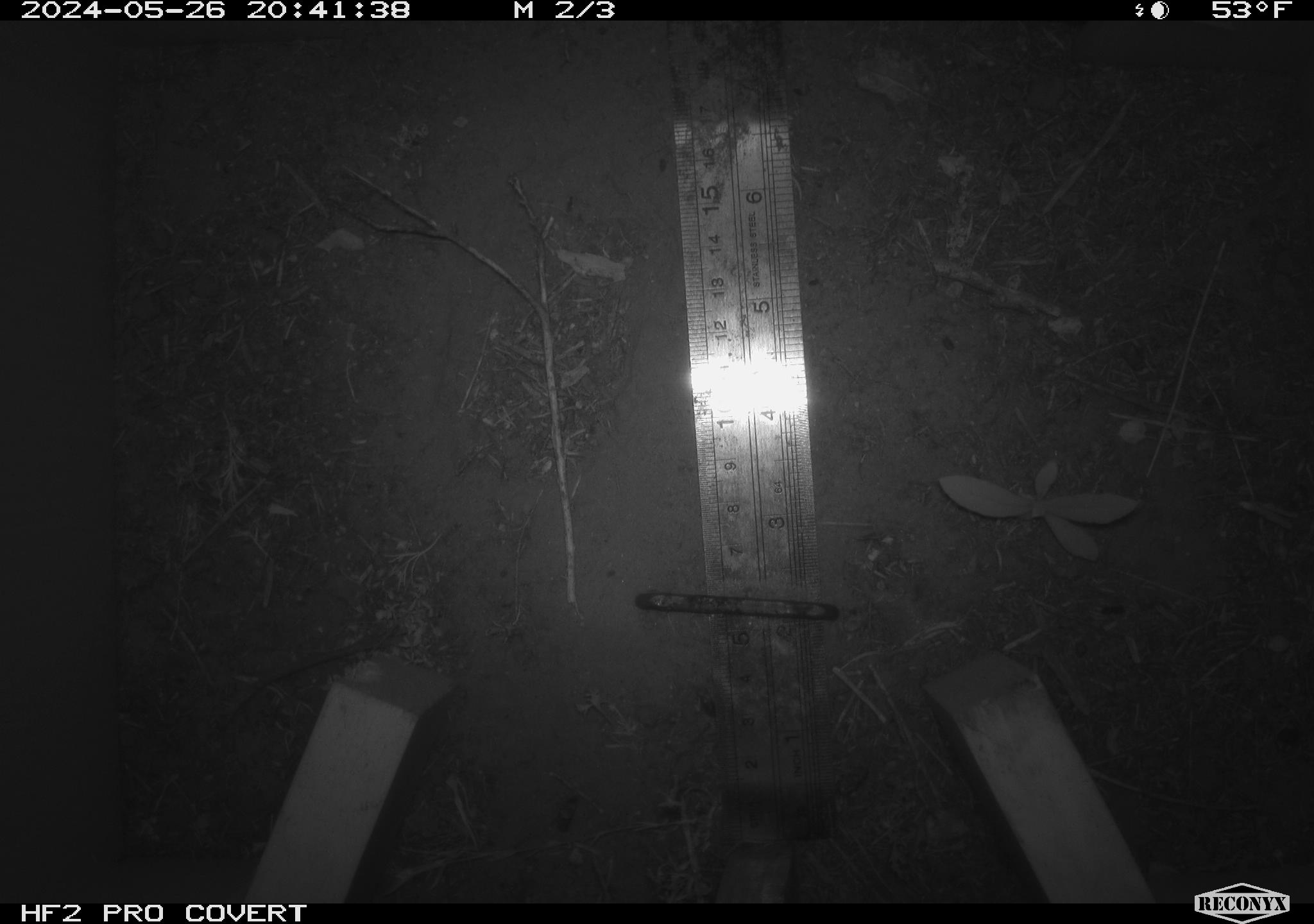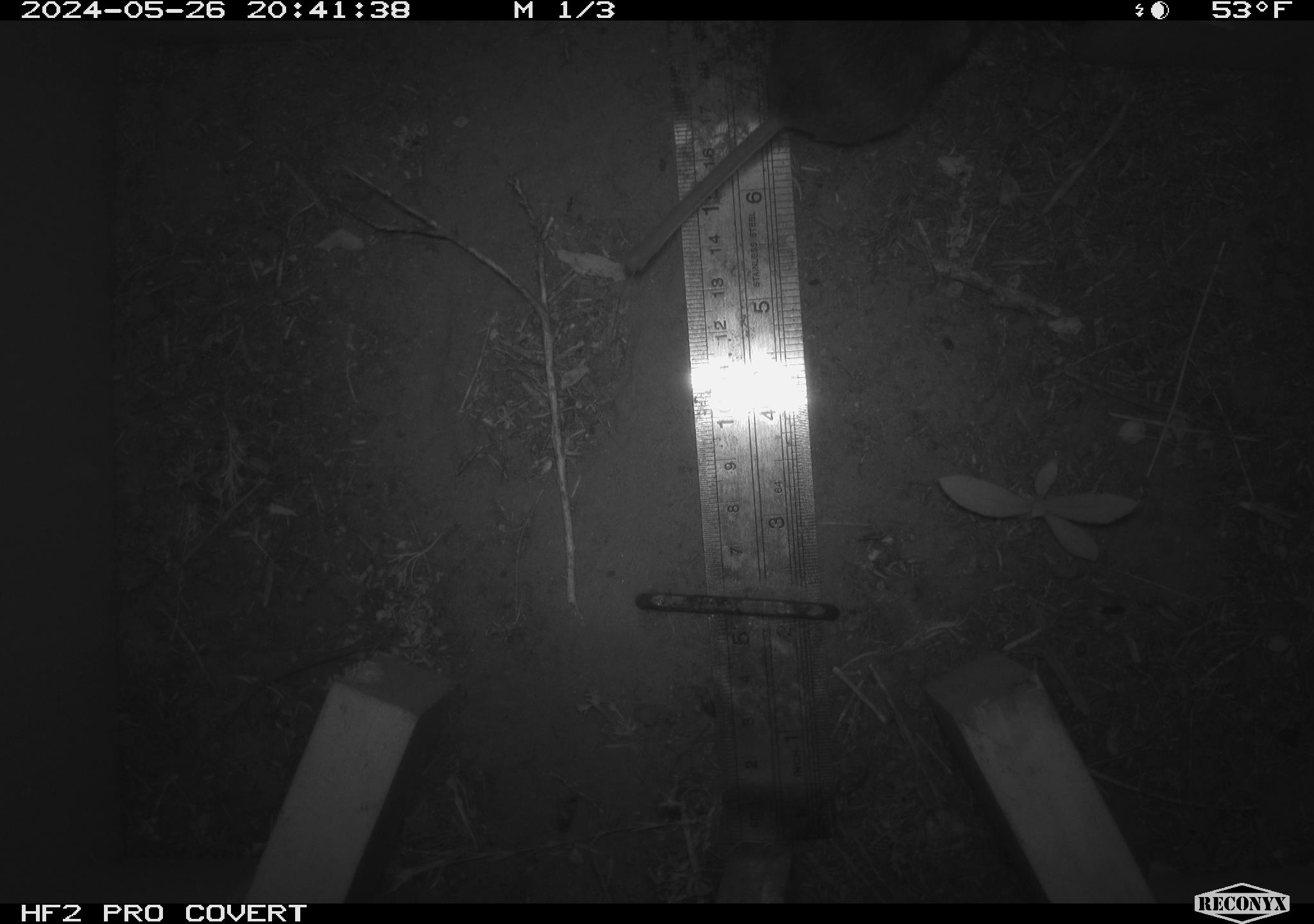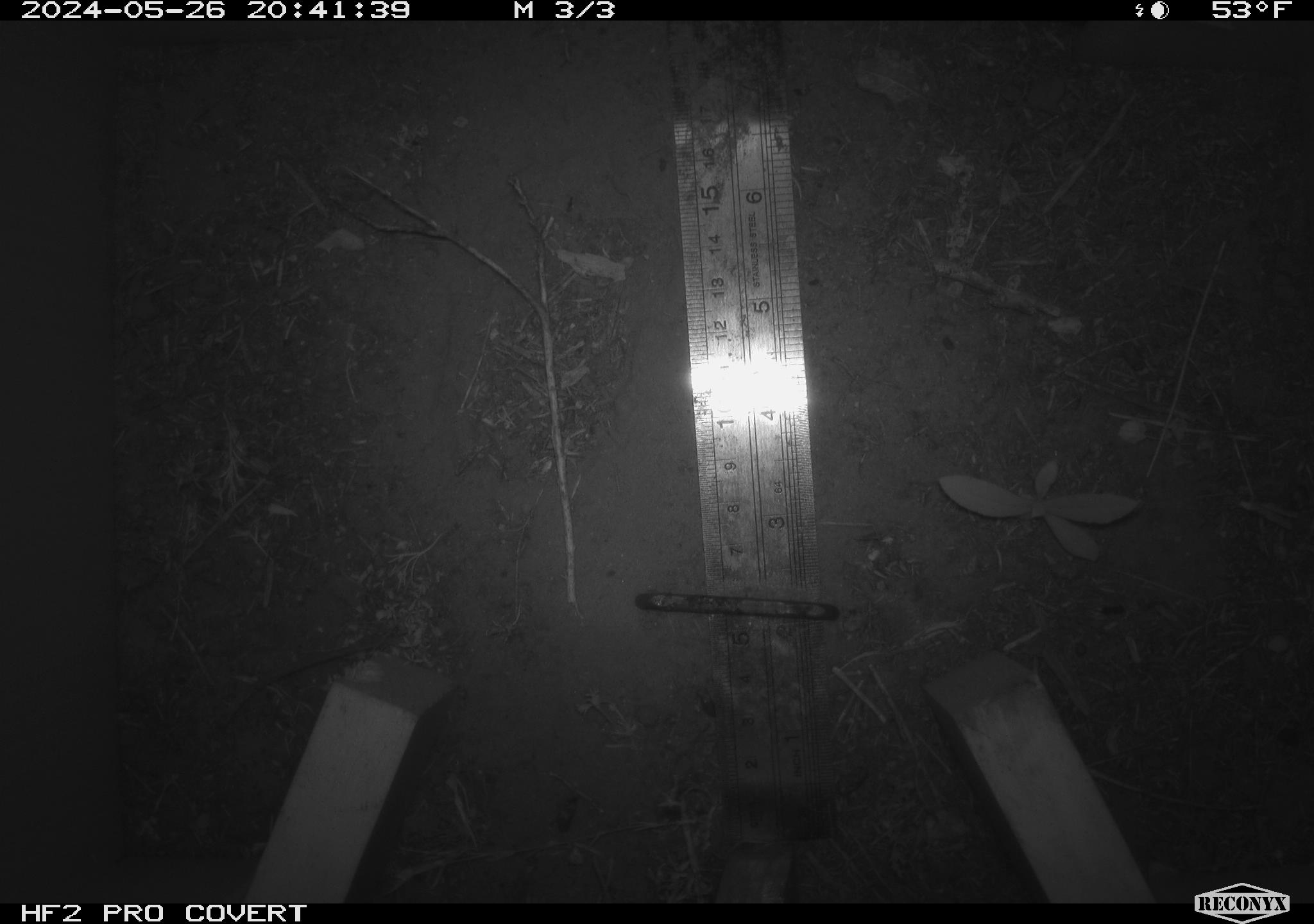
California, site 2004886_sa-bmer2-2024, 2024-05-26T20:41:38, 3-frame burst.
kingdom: Animalia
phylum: Chordata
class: Mammalia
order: Rodentia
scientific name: Rodentia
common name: mouse species